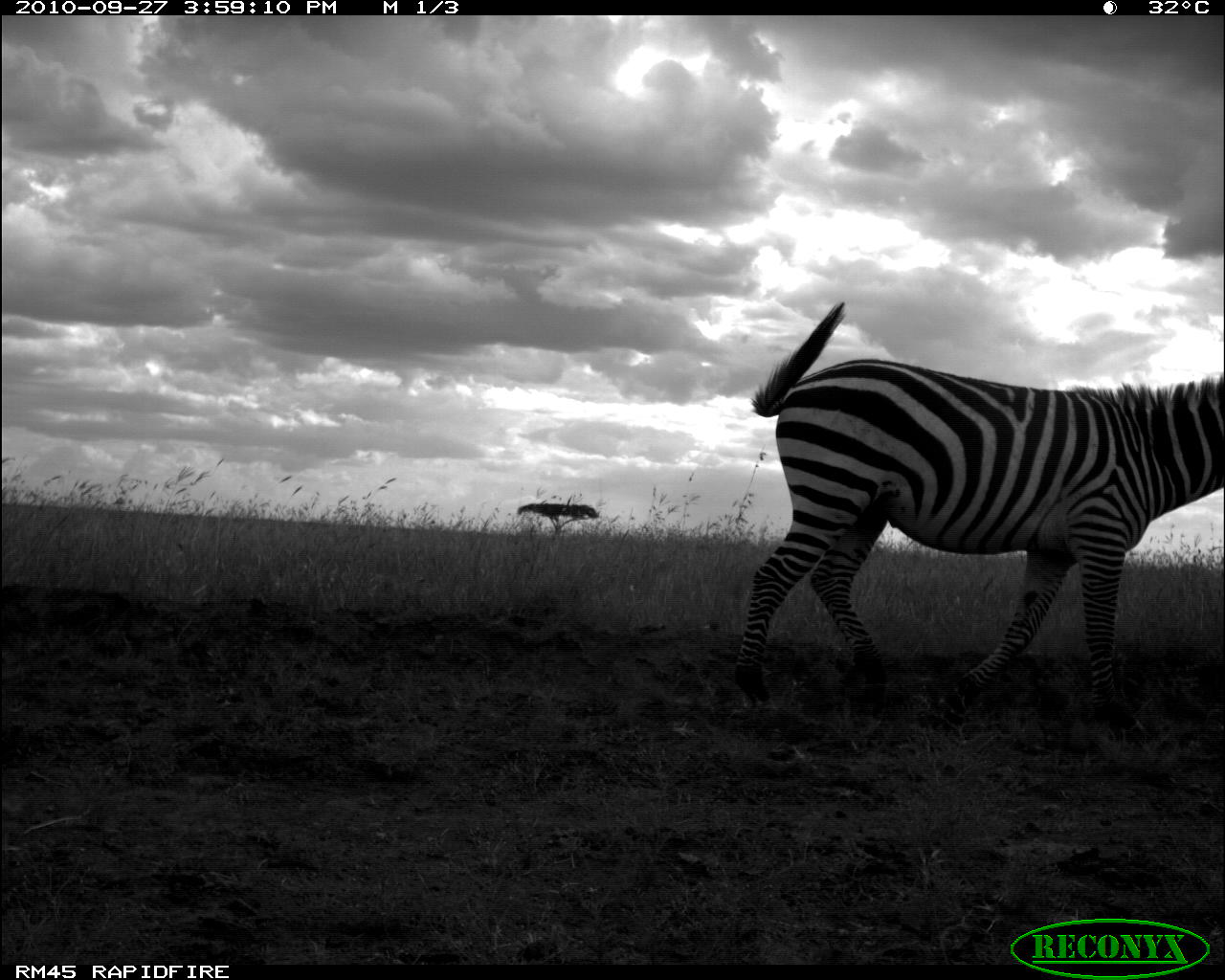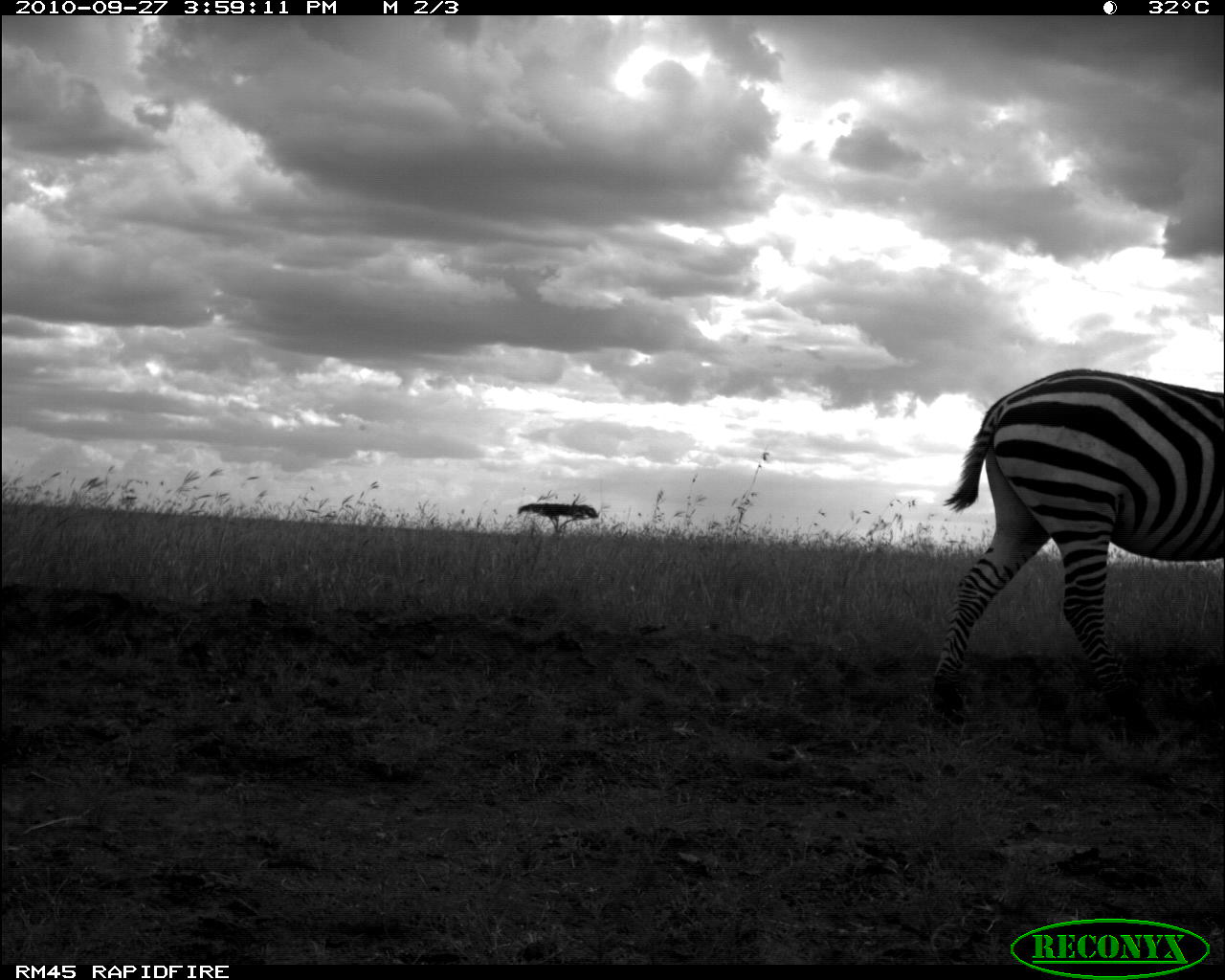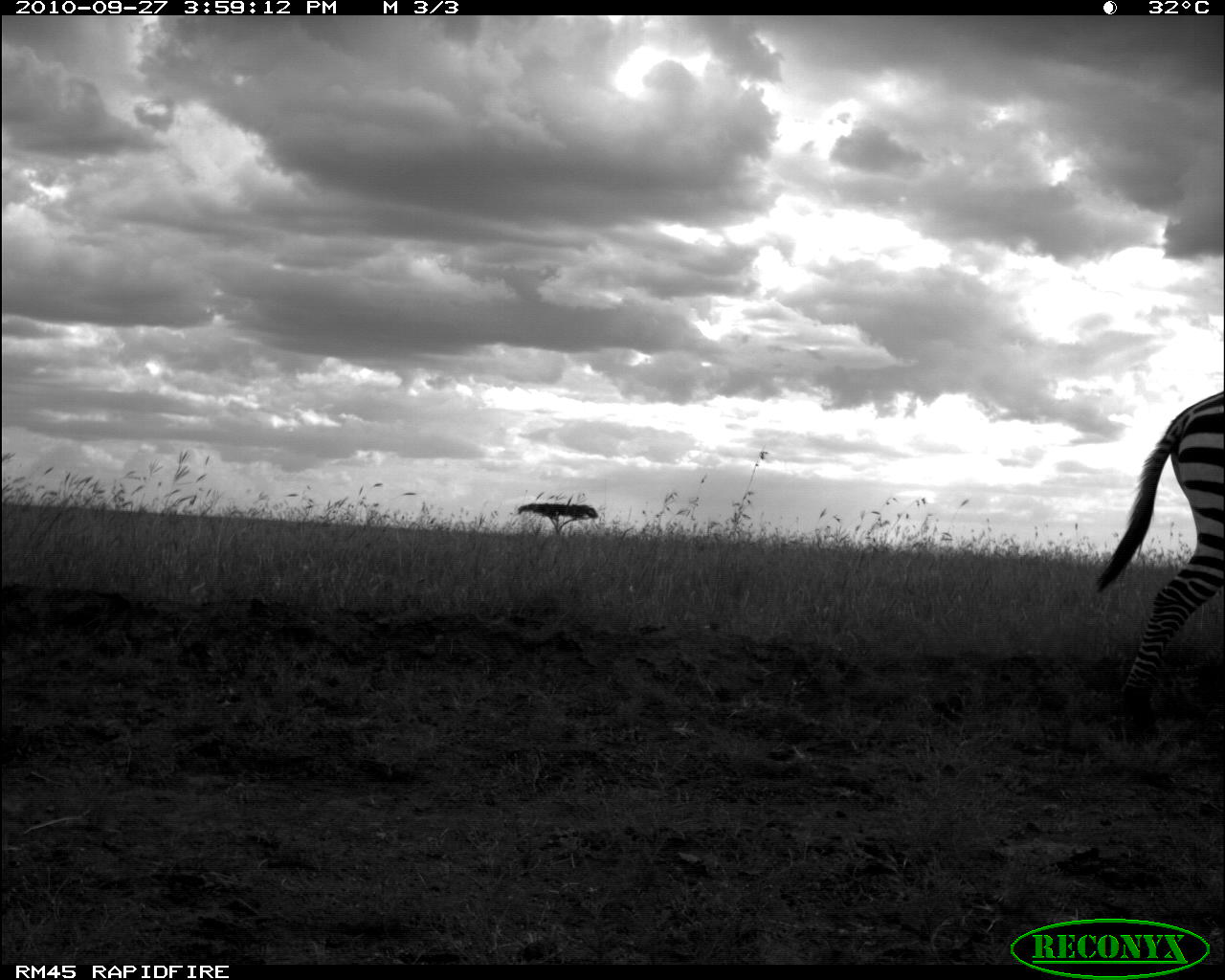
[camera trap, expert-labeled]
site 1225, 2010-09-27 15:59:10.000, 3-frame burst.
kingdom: Animalia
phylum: Chordata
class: Mammalia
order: Perissodactyla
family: Equidae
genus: Equus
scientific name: Equus quagga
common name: plains zebra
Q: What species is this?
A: Equus quagga (plains zebra).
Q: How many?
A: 1.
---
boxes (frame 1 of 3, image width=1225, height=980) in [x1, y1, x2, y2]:
equus quagga: [730, 296, 1225, 732]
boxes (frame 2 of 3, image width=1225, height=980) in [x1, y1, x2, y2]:
equus quagga: [929, 366, 1223, 740]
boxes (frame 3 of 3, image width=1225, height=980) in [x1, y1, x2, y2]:
equus quagga: [1093, 391, 1224, 743]